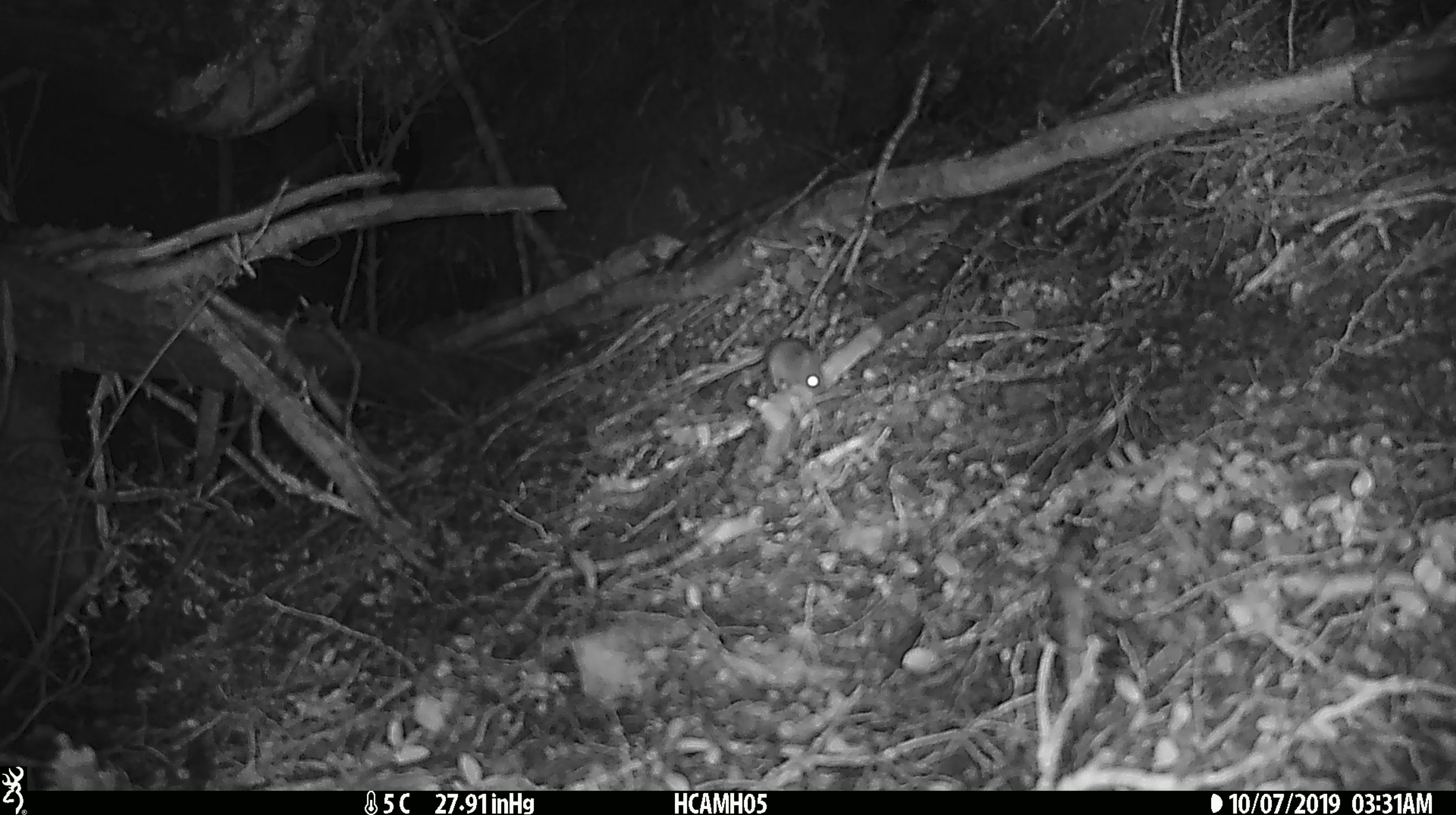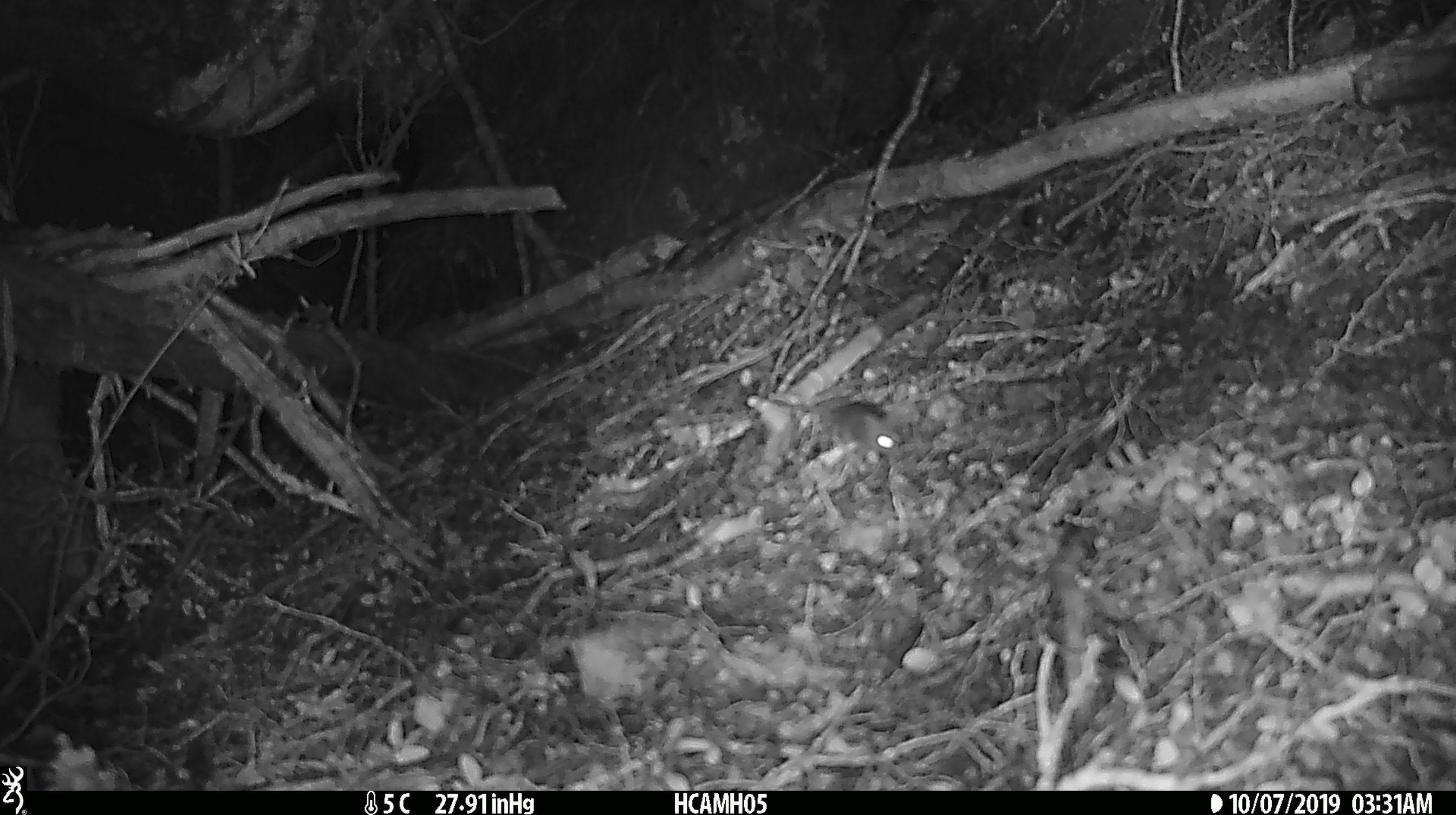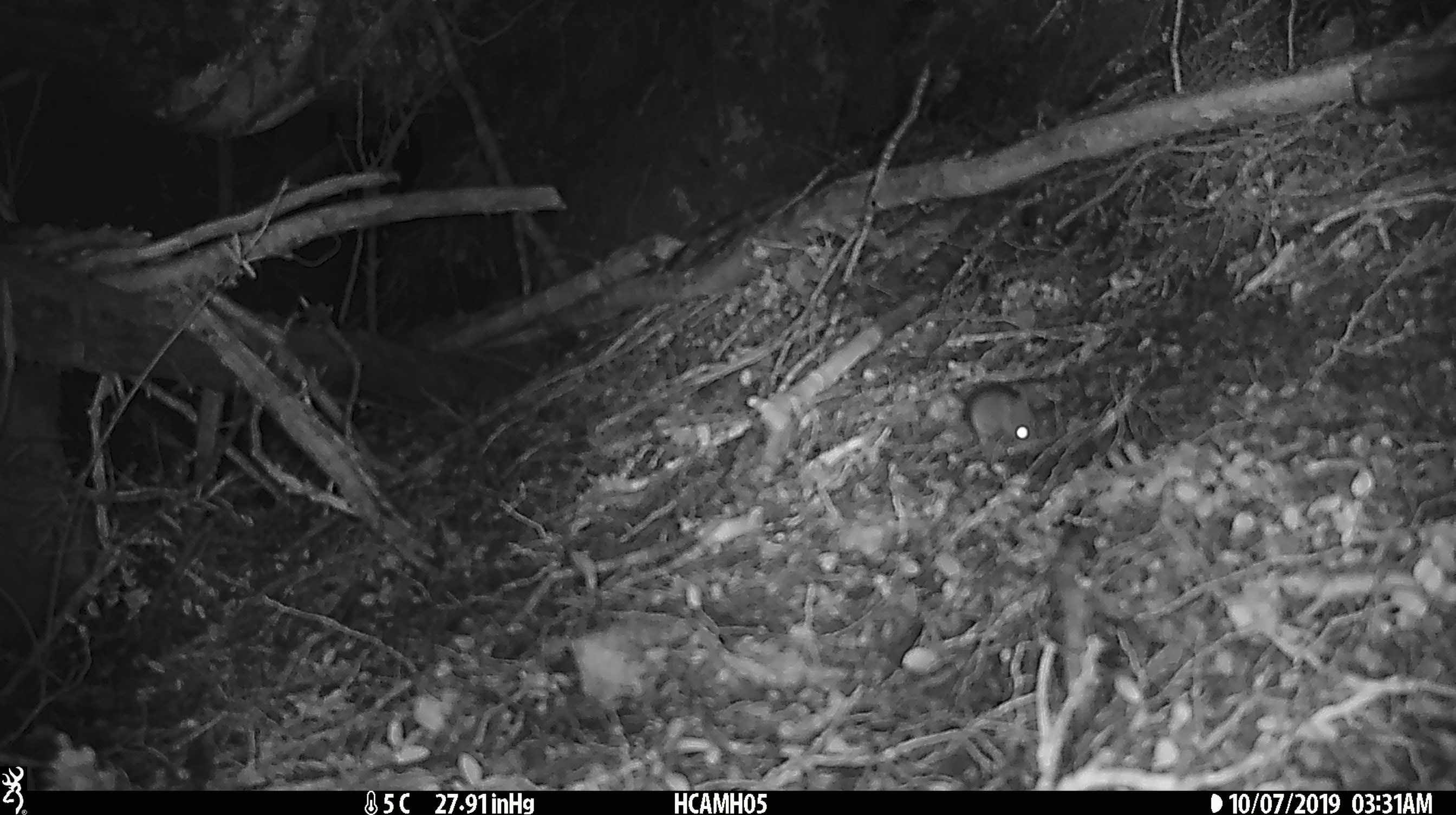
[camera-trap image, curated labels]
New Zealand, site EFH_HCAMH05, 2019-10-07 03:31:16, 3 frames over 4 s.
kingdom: Animalia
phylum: Chordata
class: Mammalia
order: Rodentia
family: Muridae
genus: Mus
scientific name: Mus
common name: mouse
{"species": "mouse (Mus)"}